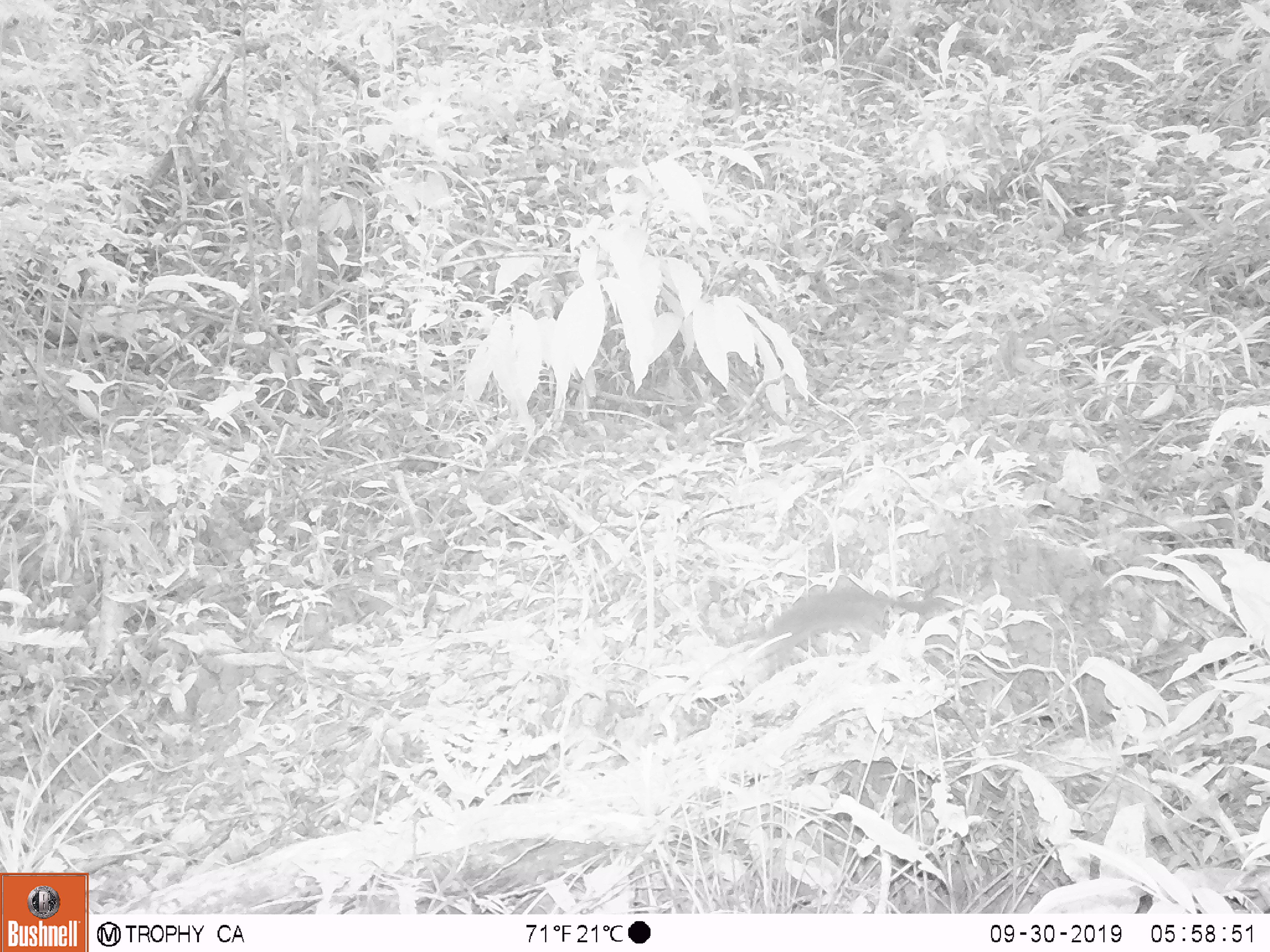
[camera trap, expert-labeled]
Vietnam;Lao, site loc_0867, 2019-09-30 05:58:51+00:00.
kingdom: Animalia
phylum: Chordata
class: Mammalia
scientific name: Mammalia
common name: mammal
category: unidentified small mammal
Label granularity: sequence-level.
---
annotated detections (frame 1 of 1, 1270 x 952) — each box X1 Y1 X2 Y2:
unidentified small mammal: 756 587 947 667